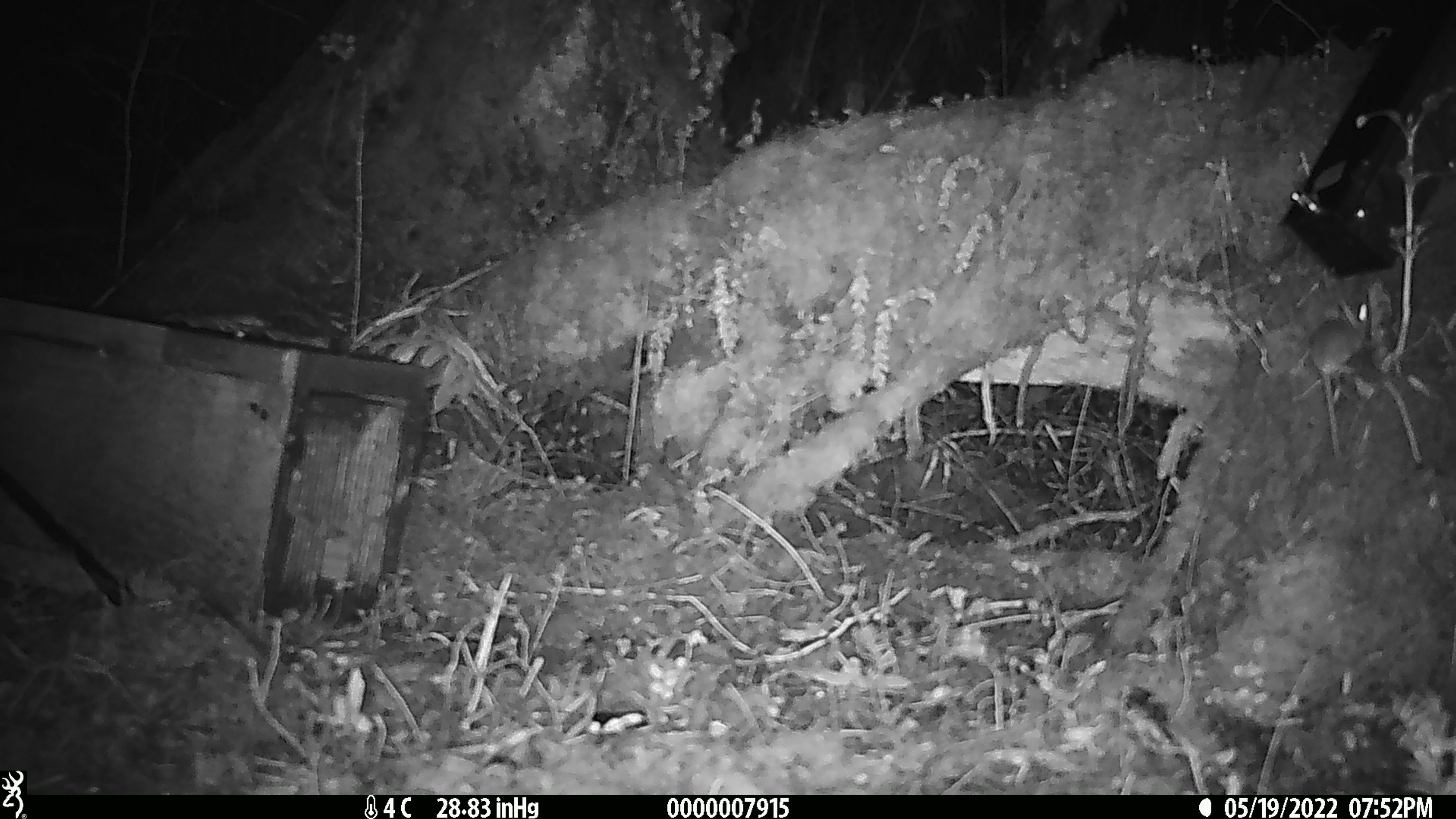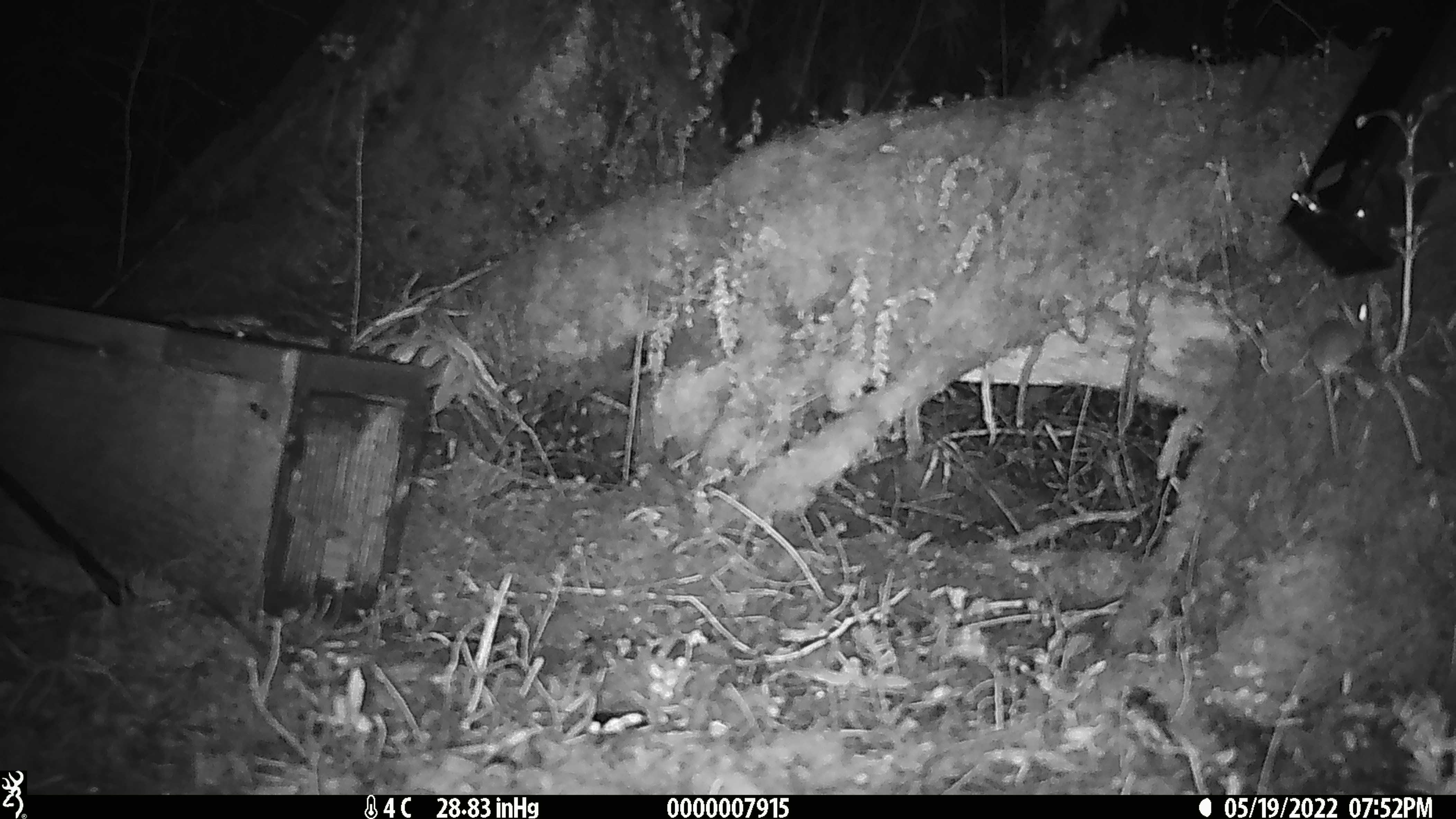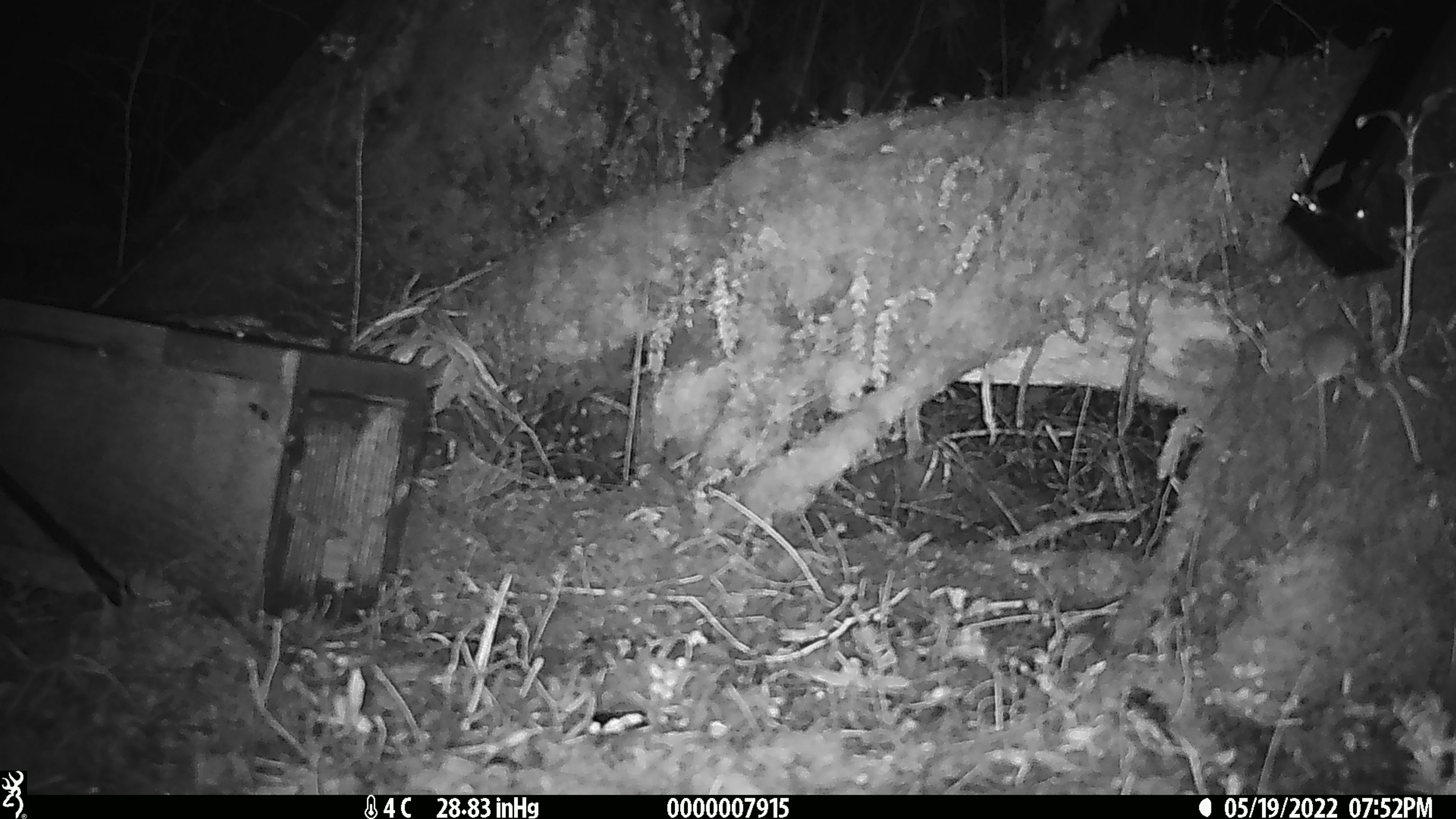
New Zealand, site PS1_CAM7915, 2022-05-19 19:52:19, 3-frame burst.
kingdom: Animalia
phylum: Chordata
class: Mammalia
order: Rodentia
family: Muridae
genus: Mus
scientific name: Mus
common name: mouse